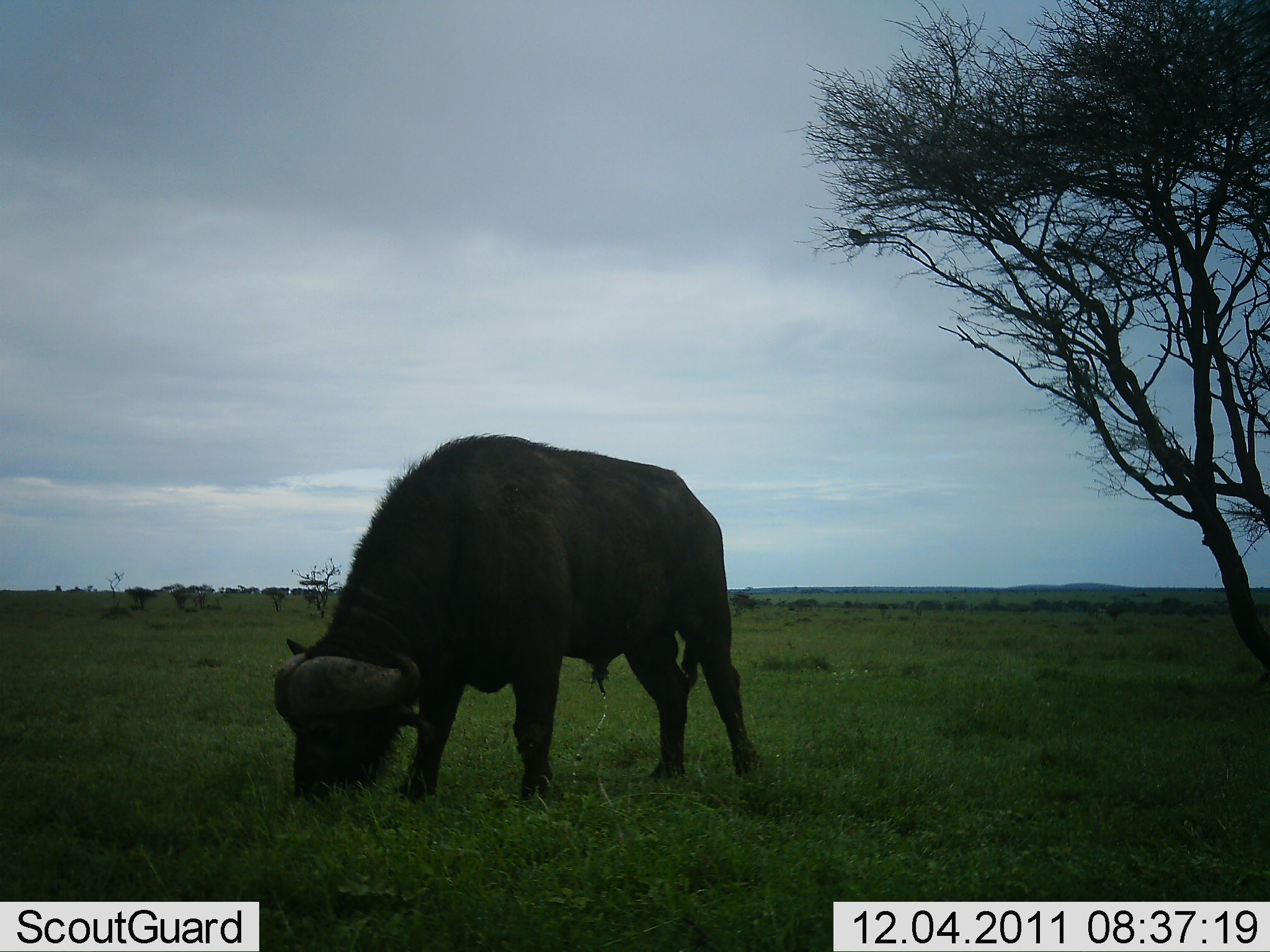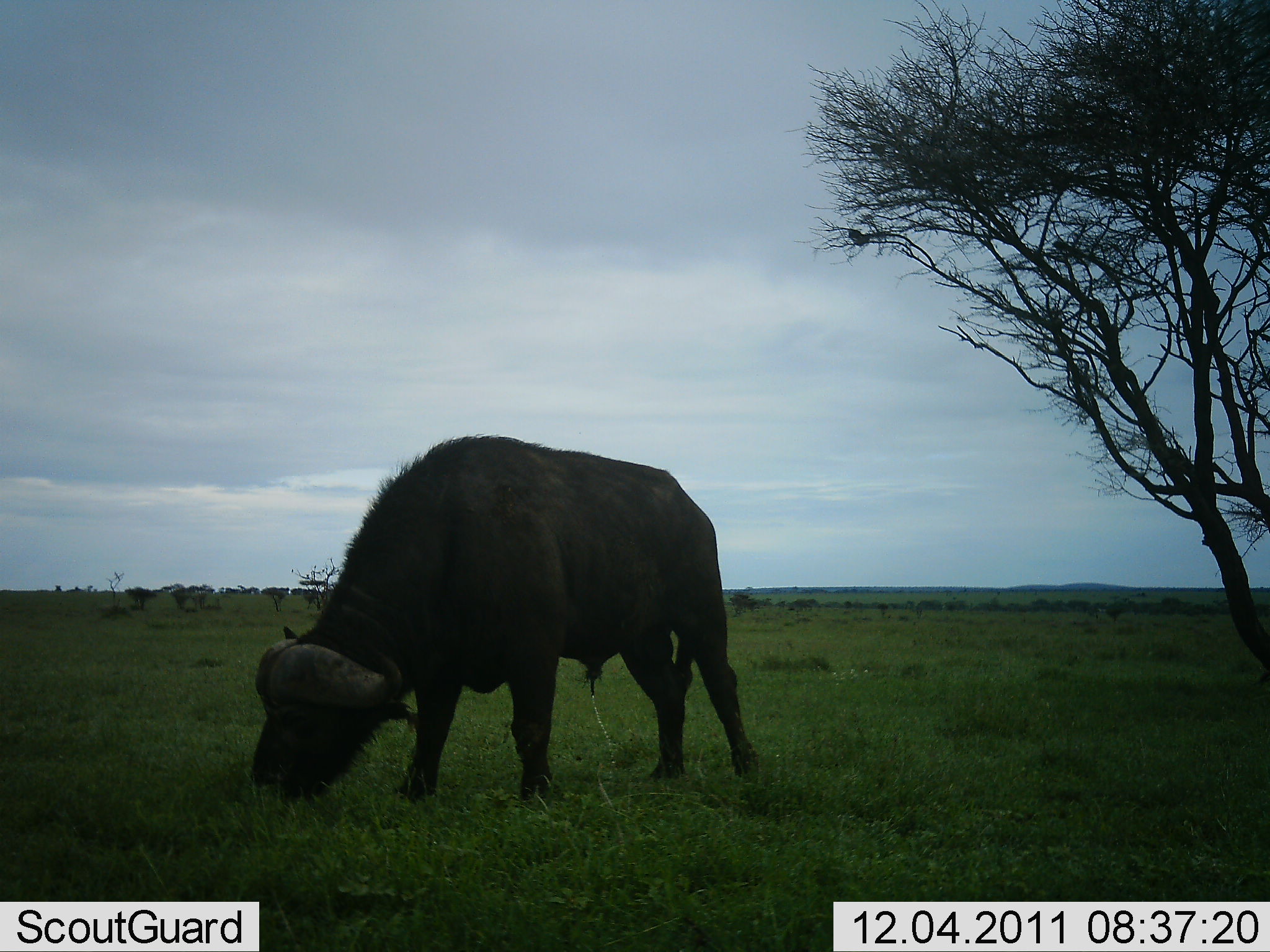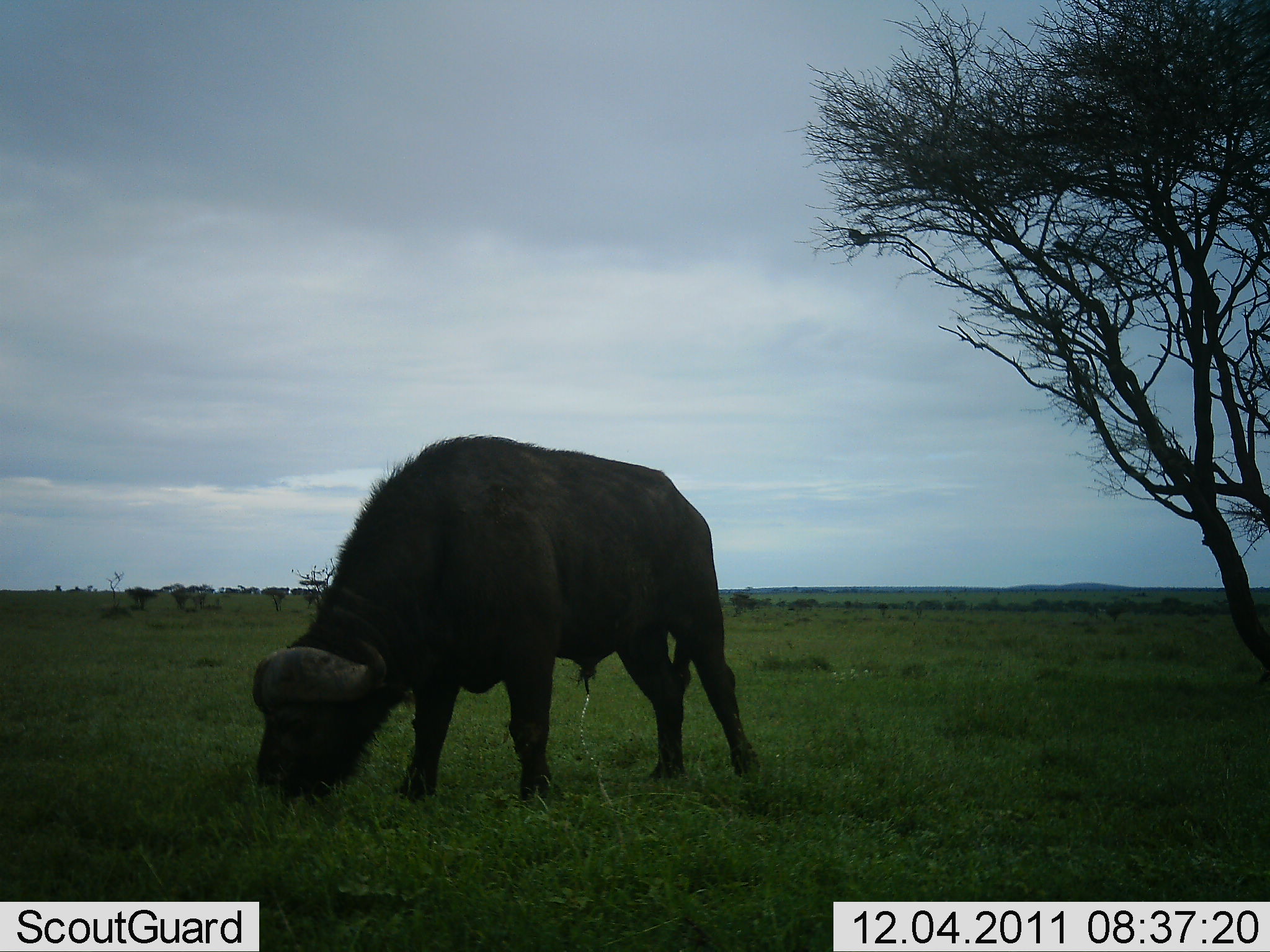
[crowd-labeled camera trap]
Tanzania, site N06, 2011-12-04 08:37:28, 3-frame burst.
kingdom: Animalia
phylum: Chordata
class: Mammalia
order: Artiodactyla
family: Bovidae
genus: Syncerus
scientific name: Syncerus caffer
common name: cape buffalo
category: buffalo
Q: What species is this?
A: Buffalo (cape buffalo) (Syncerus caffer).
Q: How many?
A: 1.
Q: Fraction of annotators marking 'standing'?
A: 50%.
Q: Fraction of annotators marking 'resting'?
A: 0%.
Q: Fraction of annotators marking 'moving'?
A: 0%.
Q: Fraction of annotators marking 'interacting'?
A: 8%.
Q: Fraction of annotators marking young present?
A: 0%.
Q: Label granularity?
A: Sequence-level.